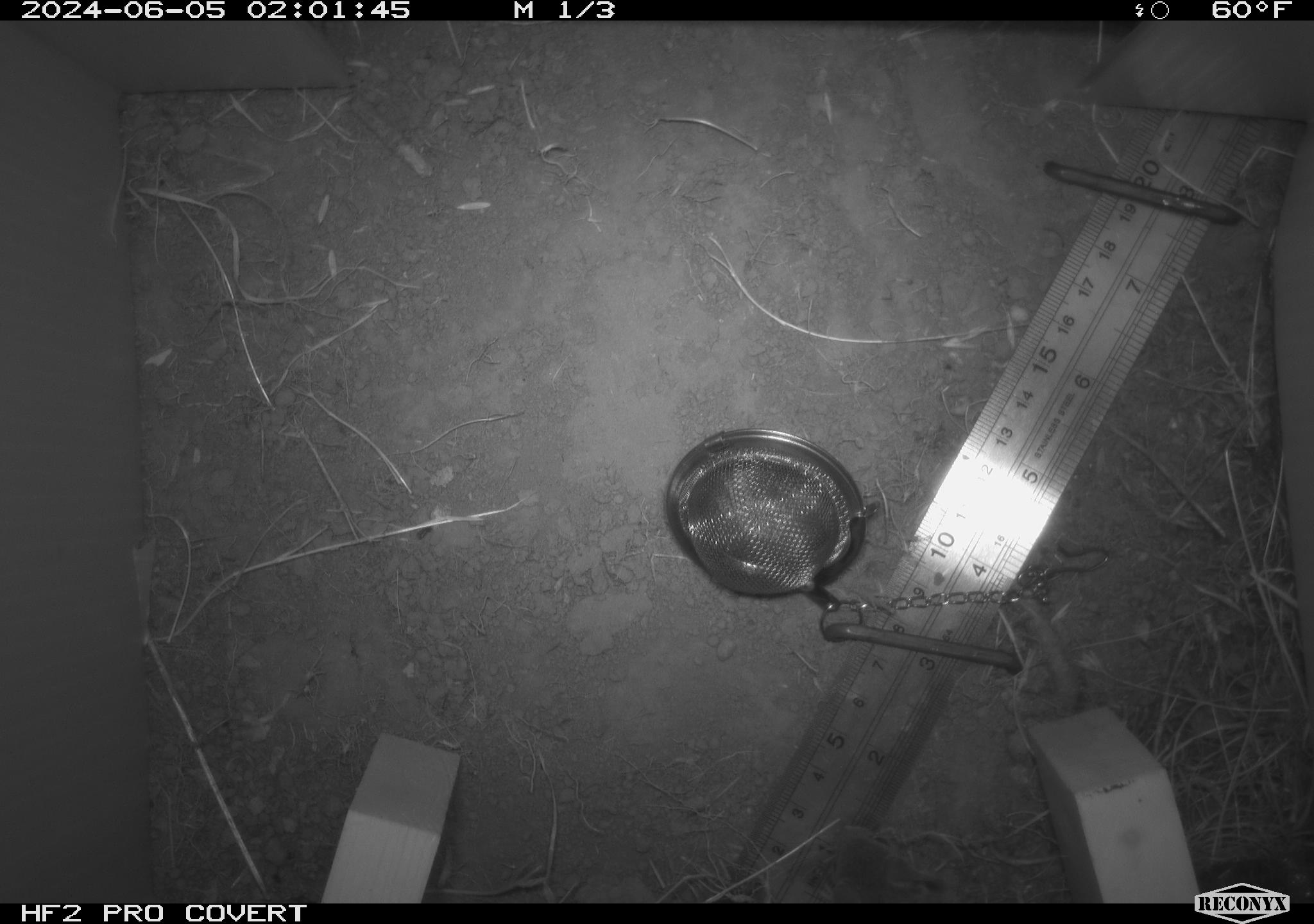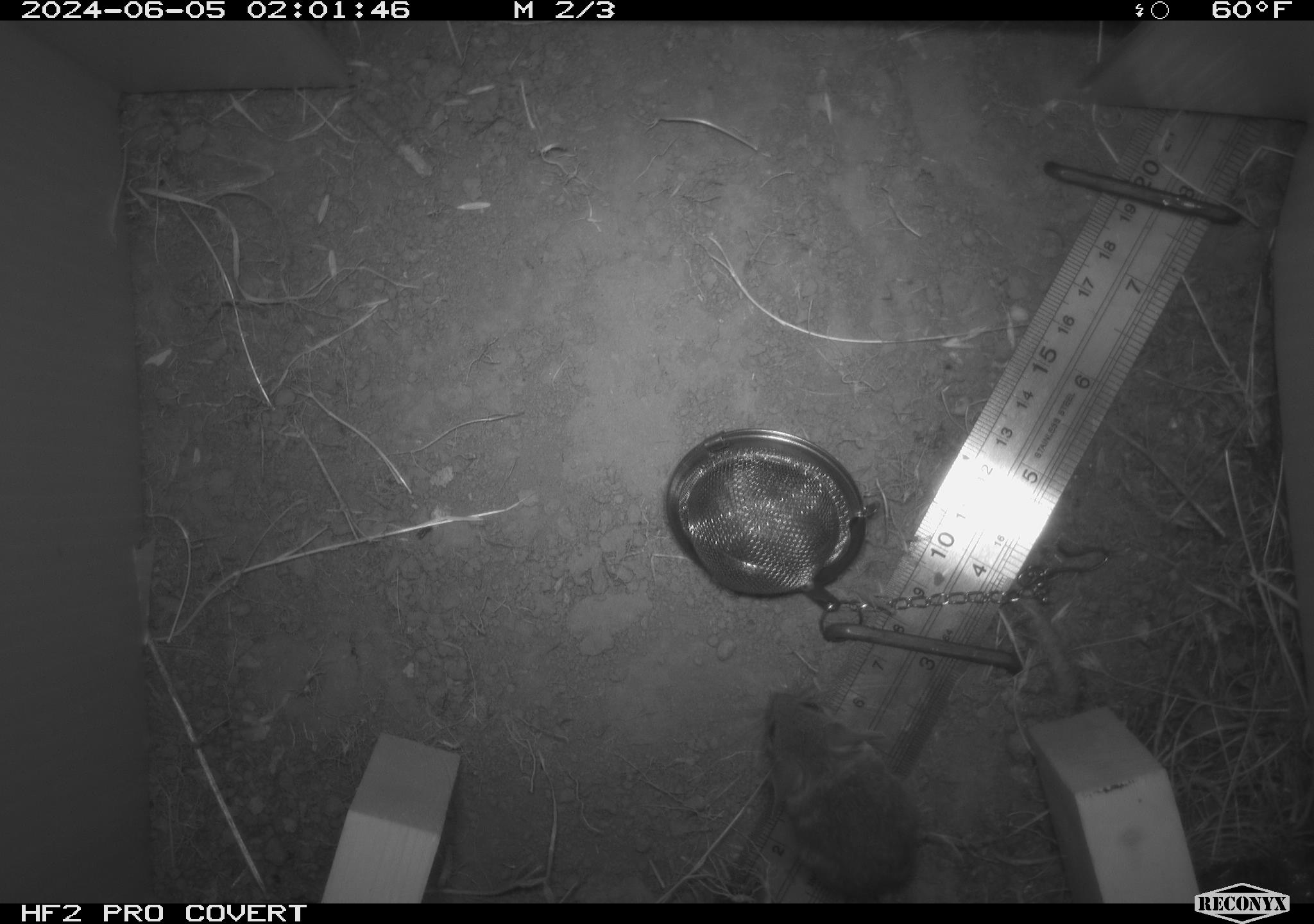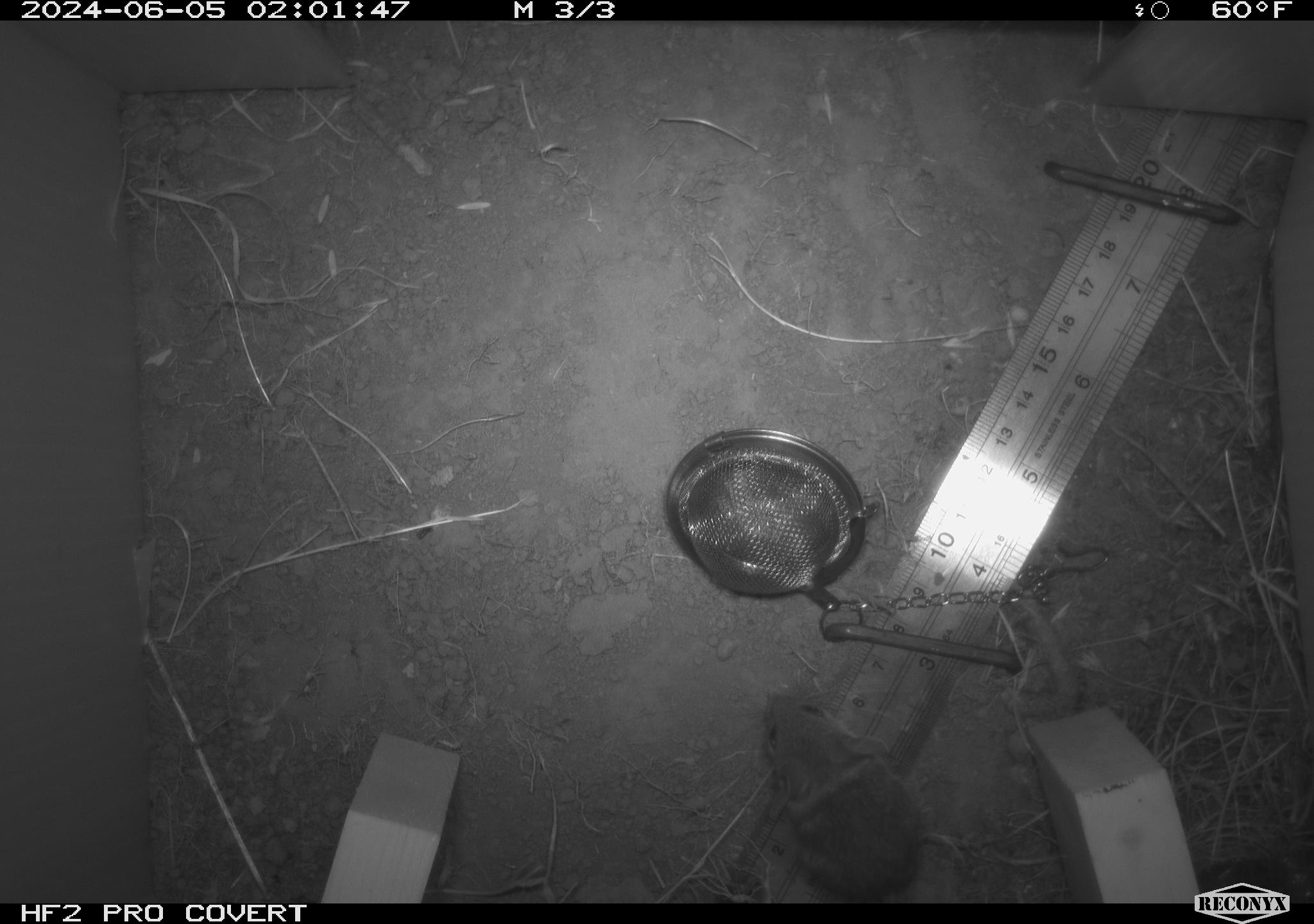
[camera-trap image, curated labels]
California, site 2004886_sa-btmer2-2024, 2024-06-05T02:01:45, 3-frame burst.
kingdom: Animalia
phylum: Chordata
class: Mammalia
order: Rodentia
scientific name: Rodentia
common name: mouse species